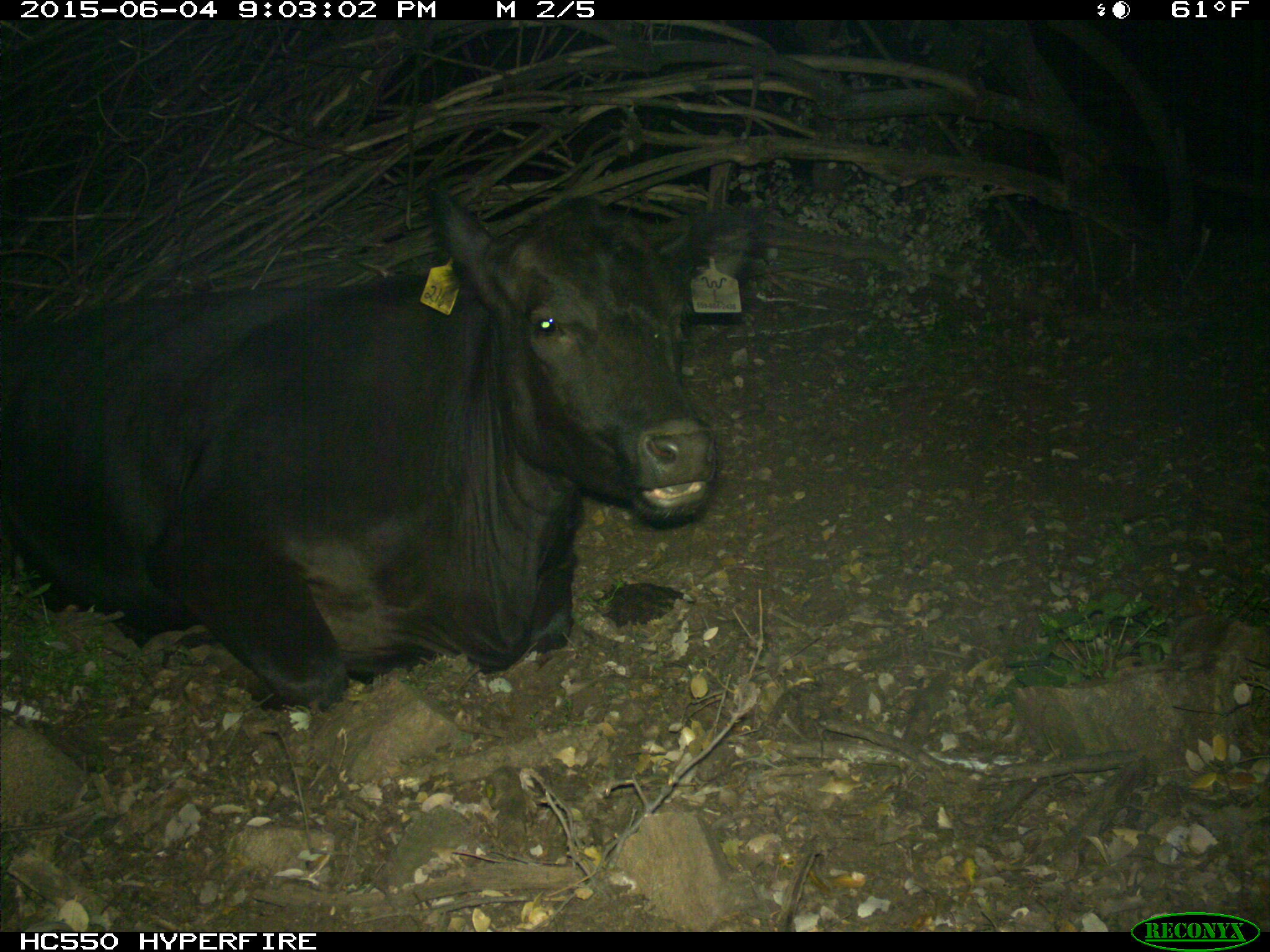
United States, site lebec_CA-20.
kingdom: Animalia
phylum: Chordata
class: Mammalia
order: Artiodactyla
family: Bovidae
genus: Bos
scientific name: Bos taurus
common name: domestic cow